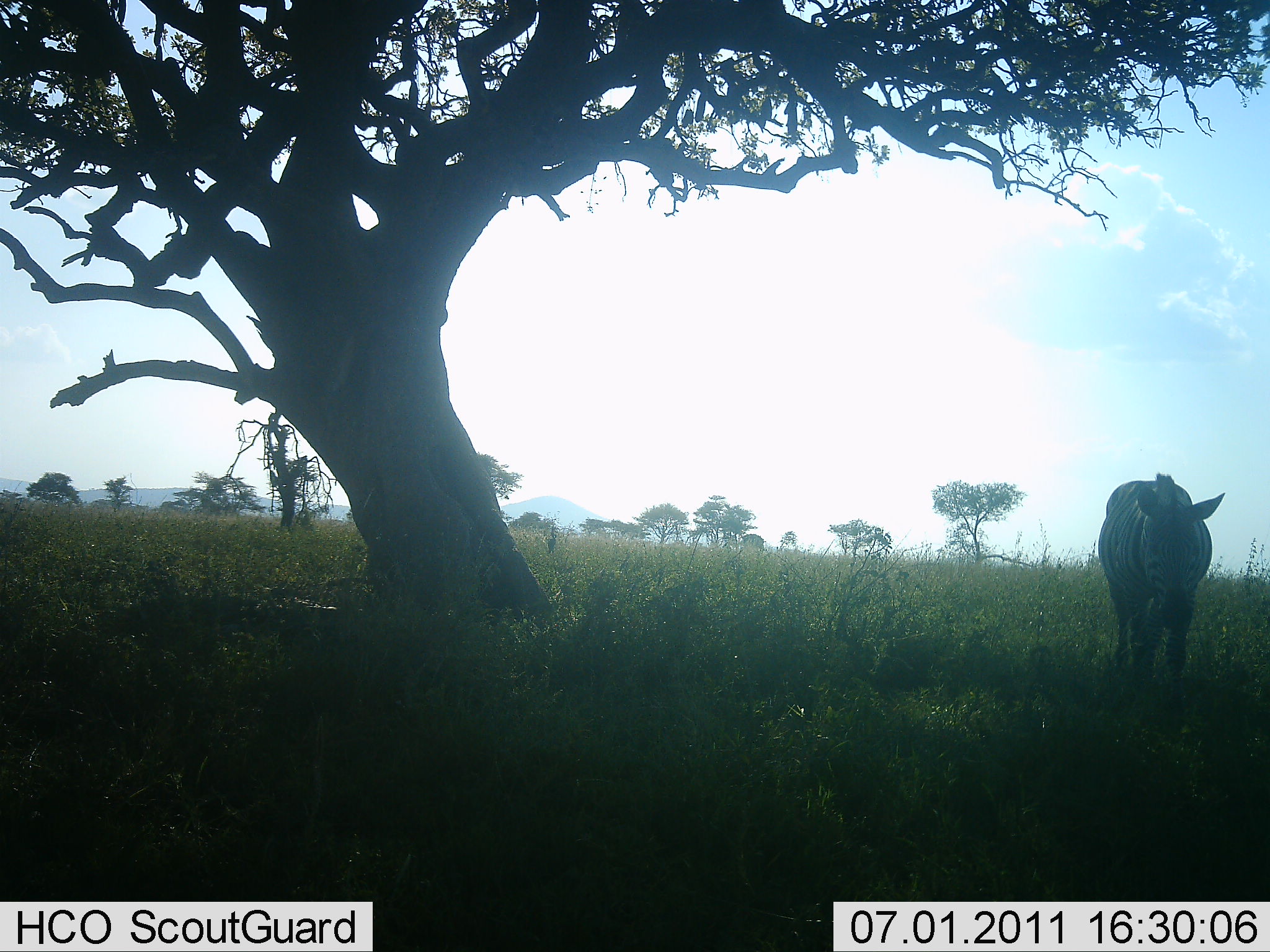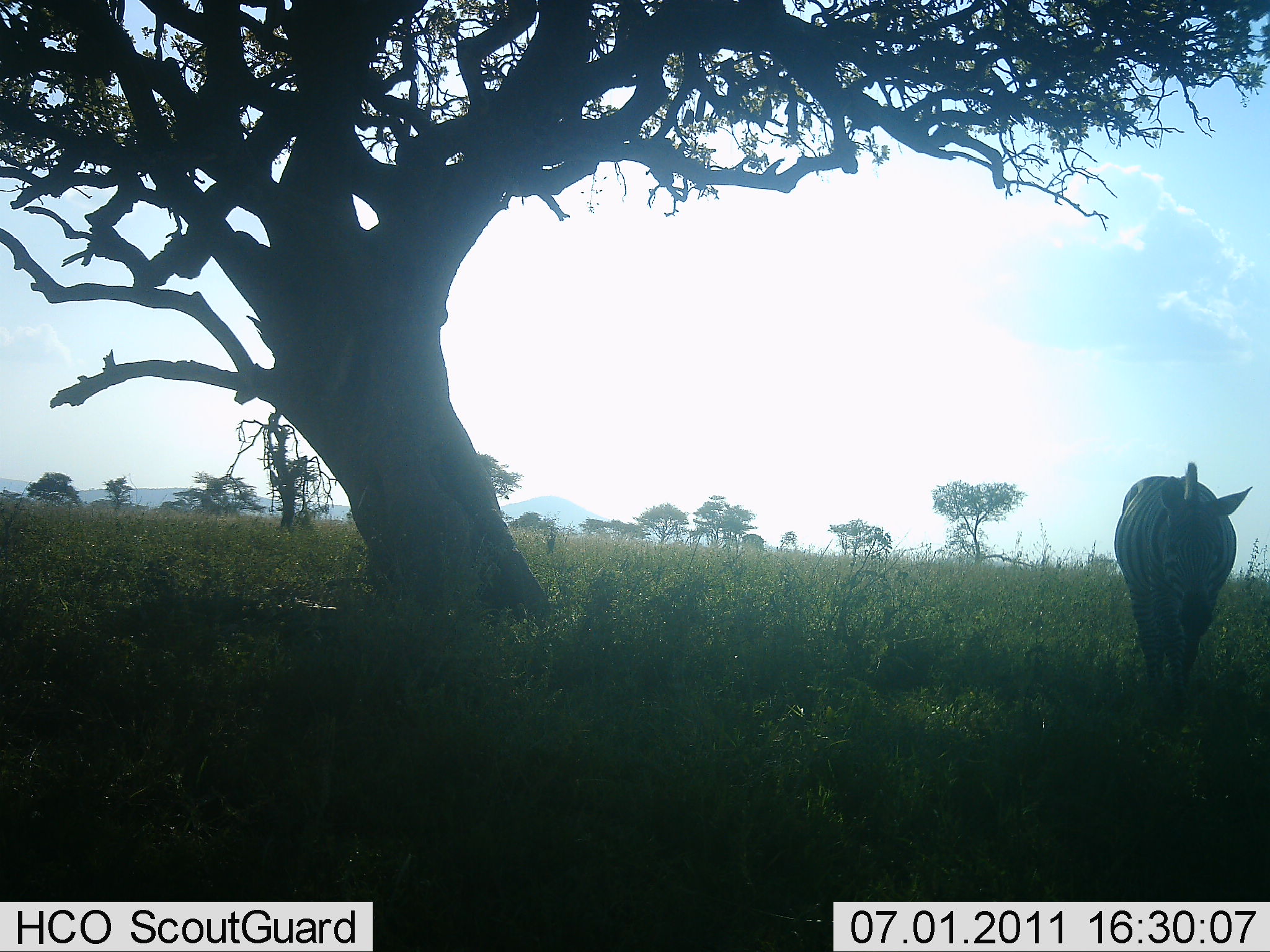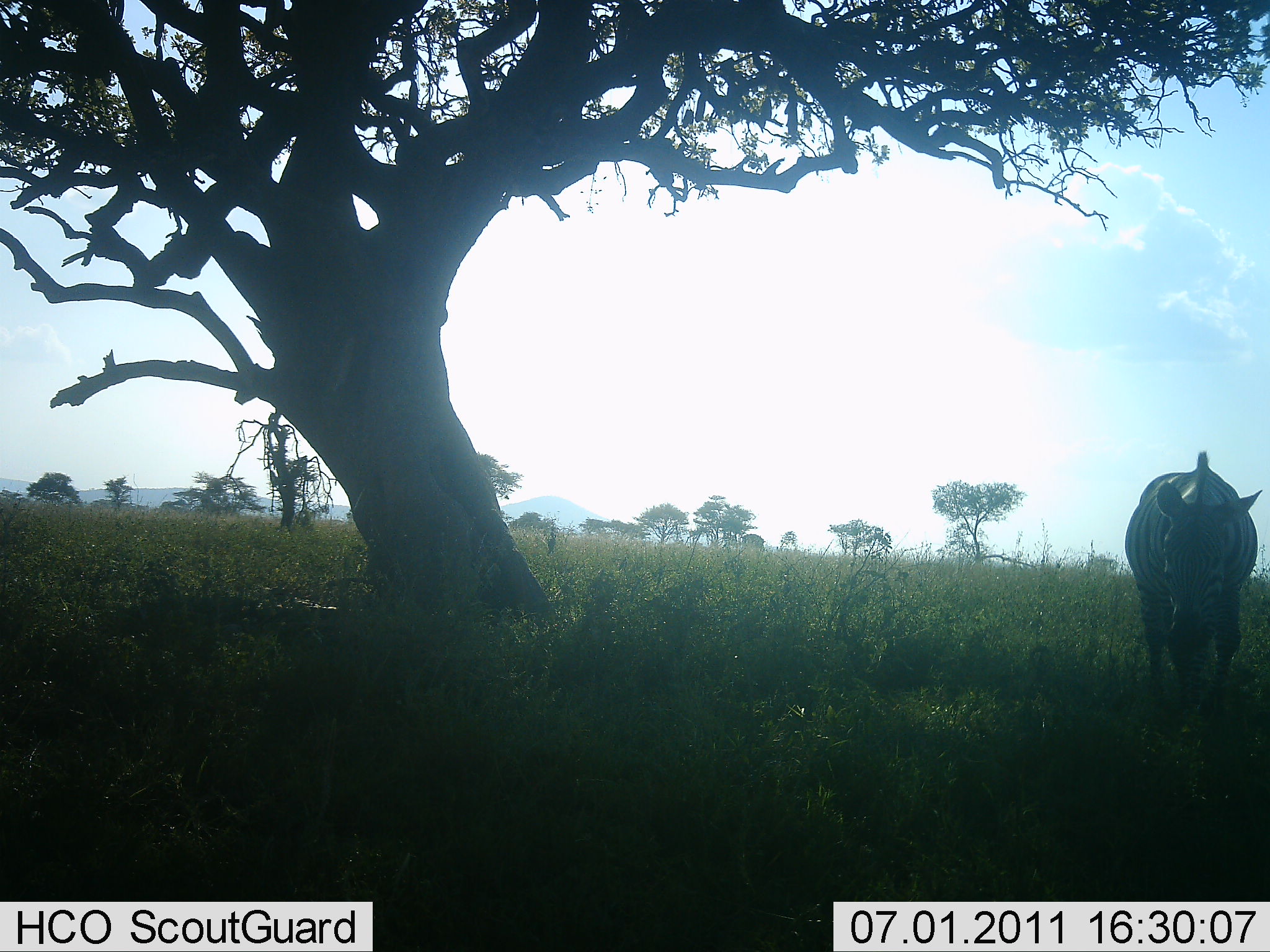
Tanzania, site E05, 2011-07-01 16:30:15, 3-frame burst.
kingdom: Animalia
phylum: Chordata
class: Mammalia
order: Perissodactyla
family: Equidae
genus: Equus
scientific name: Equus quagga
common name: plains zebra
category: zebra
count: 1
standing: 40%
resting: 0%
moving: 70%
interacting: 0%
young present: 0%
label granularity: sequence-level